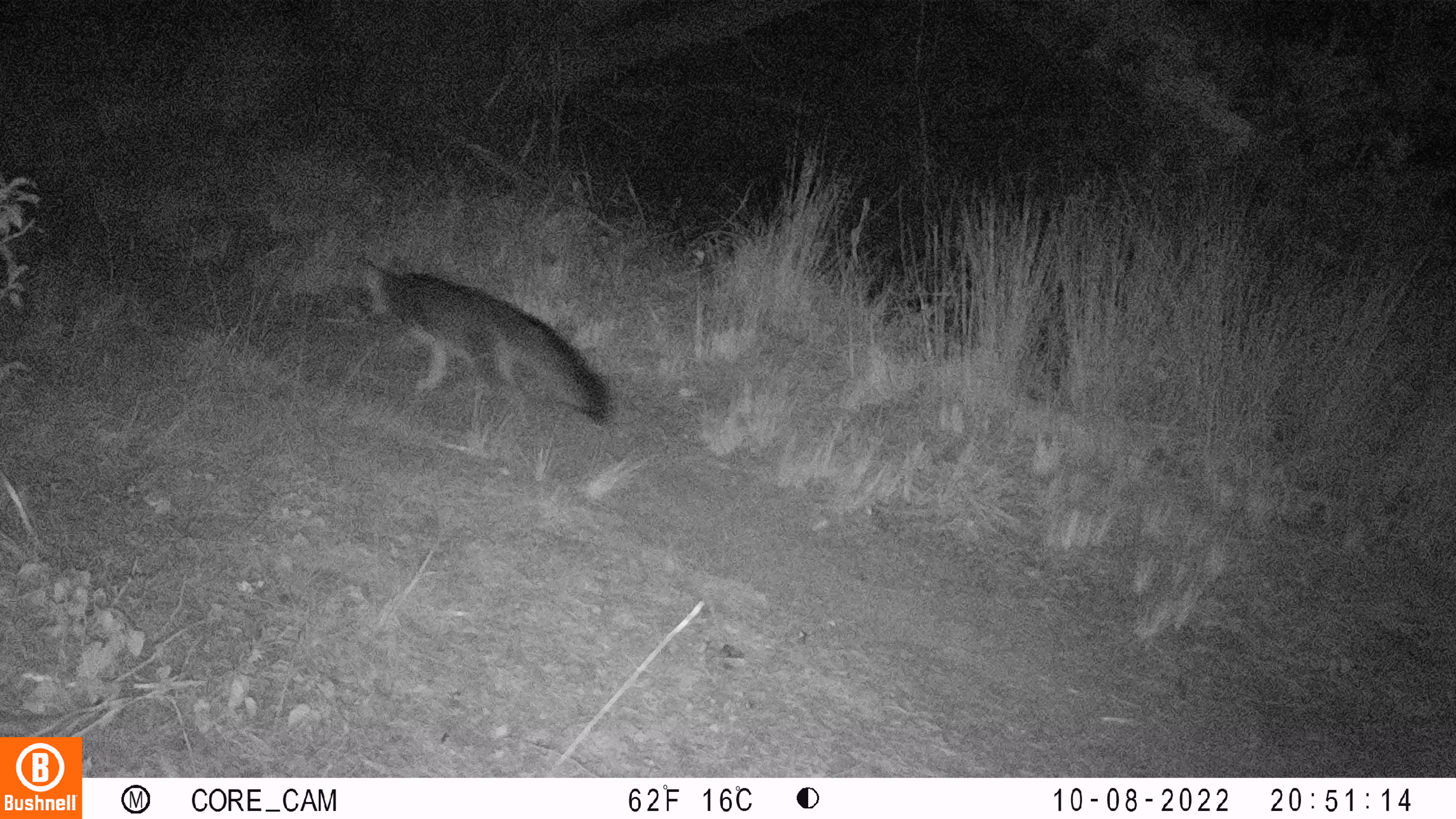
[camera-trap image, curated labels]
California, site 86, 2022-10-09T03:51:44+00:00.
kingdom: Animalia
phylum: Chordata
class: Mammalia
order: Carnivora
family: Canidae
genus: Urocyon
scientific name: Urocyon cinereoargenteus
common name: gray fox